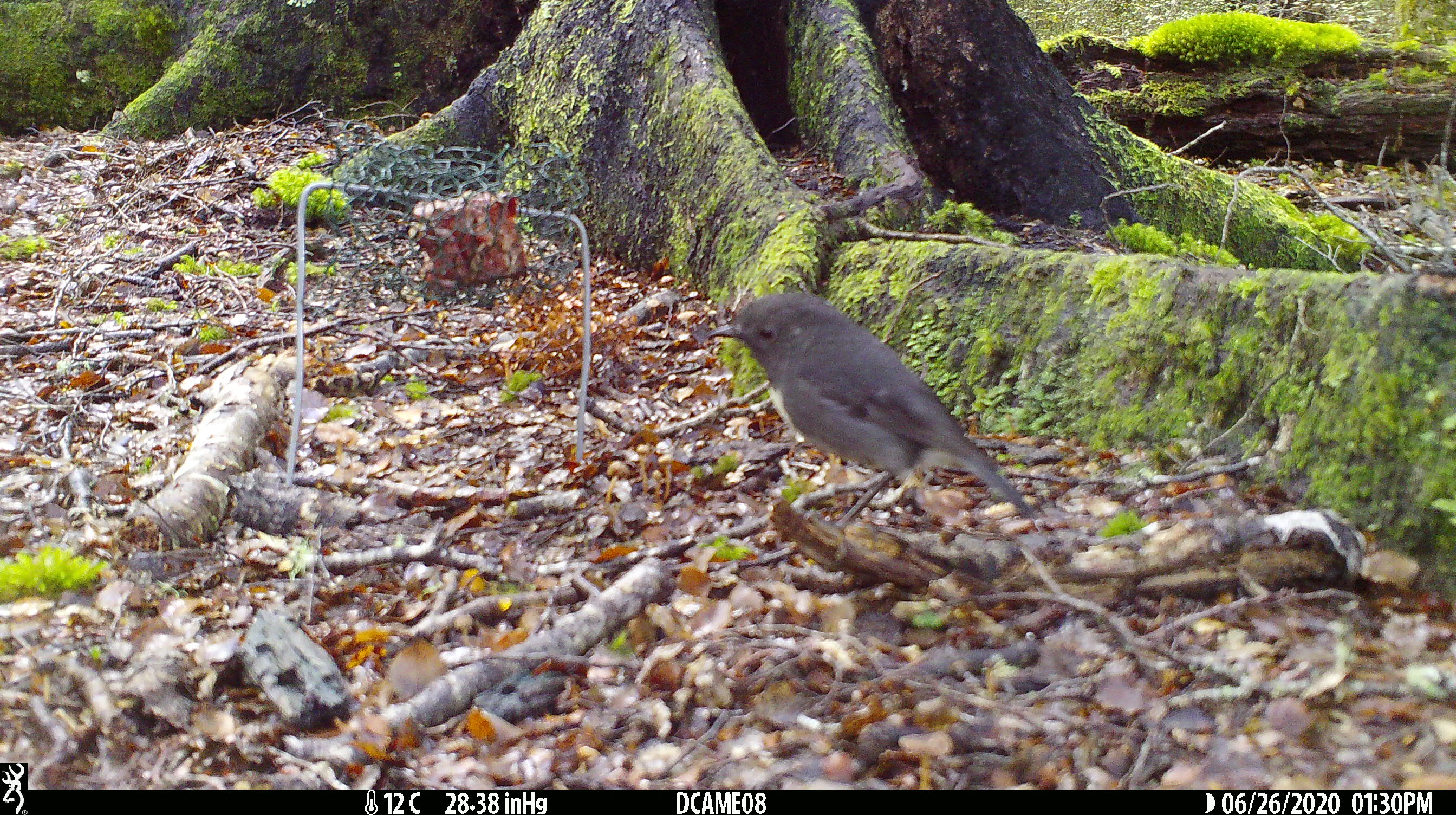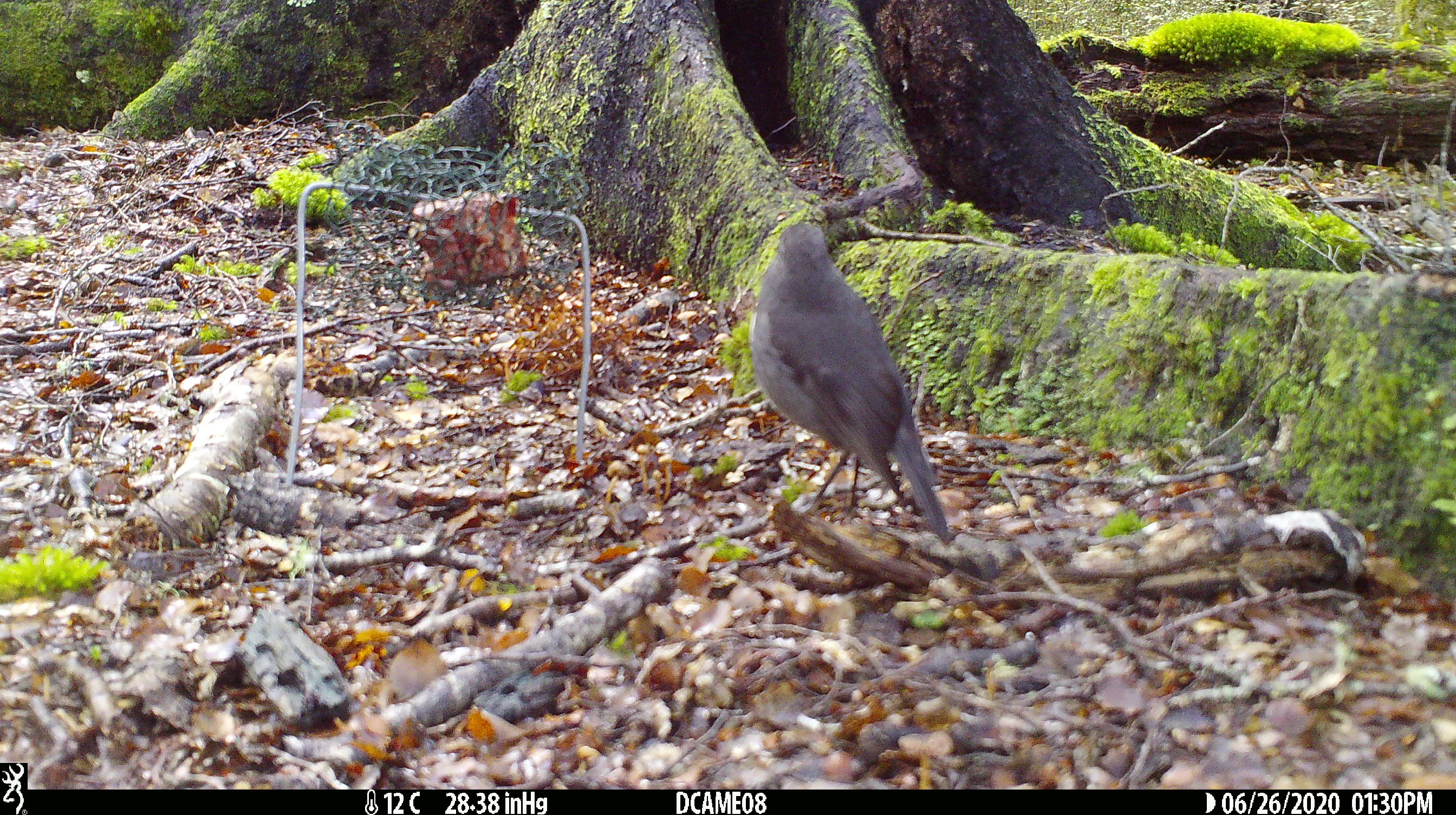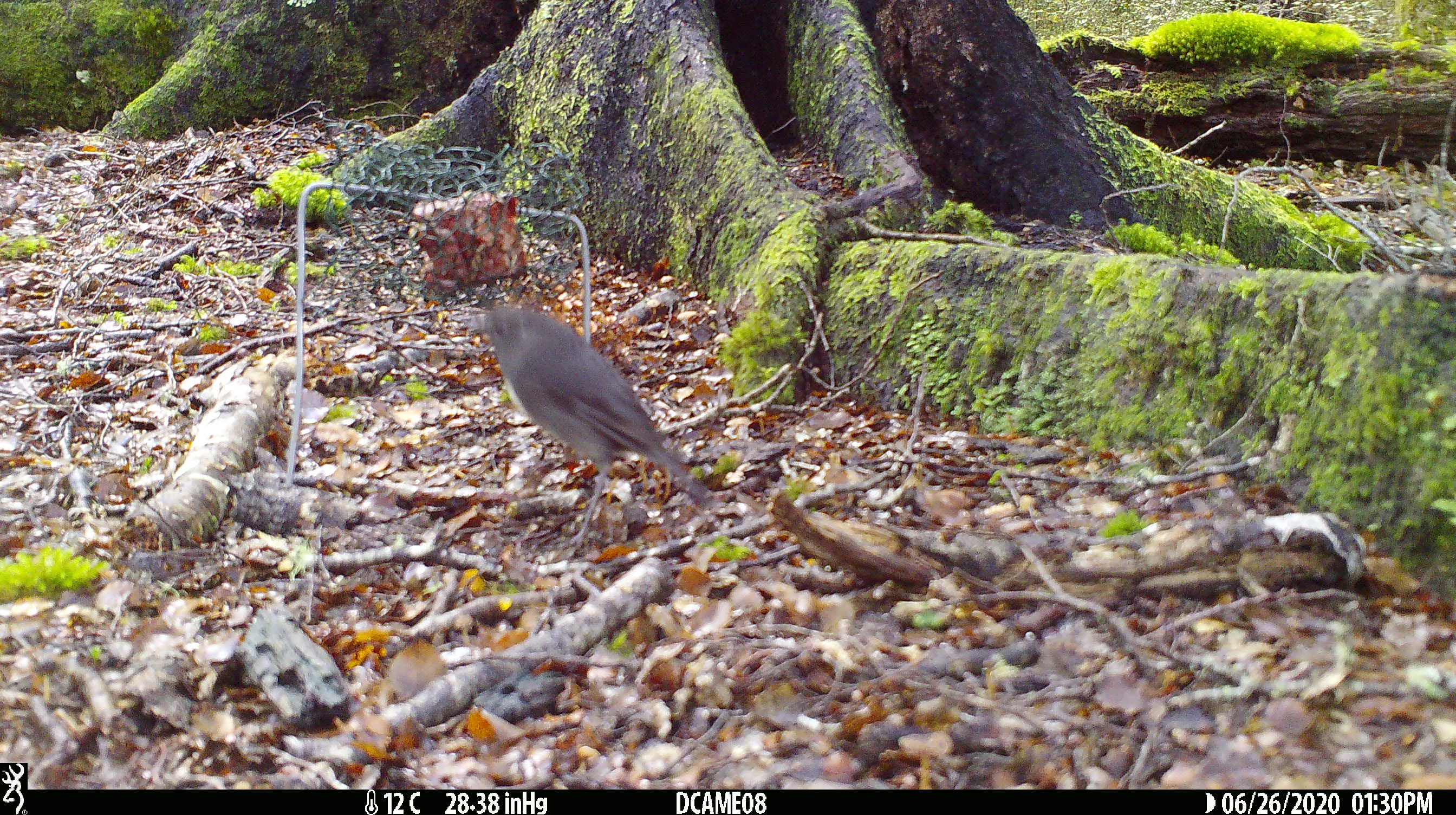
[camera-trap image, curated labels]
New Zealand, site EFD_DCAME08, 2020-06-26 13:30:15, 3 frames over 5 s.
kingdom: Animalia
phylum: Chordata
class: Aves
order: Passeriformes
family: Petroicidae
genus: Petroica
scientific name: Petroica australis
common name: new zealand robin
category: robin